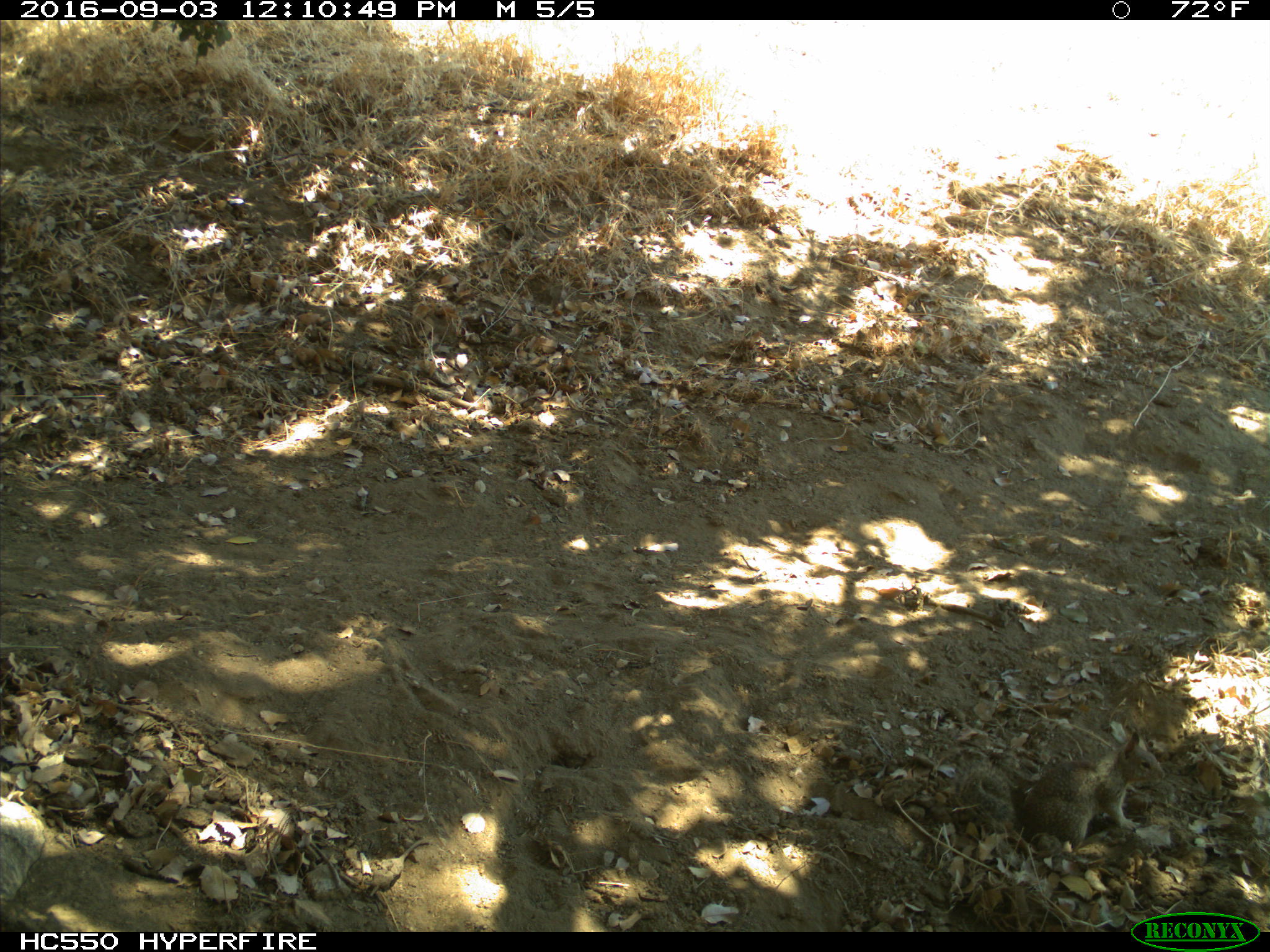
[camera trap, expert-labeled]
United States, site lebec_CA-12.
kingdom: Animalia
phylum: Chordata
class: Mammalia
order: Rodentia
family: Sciuridae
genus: Otospermophilus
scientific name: Otospermophilus beecheyi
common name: california ground squirrel